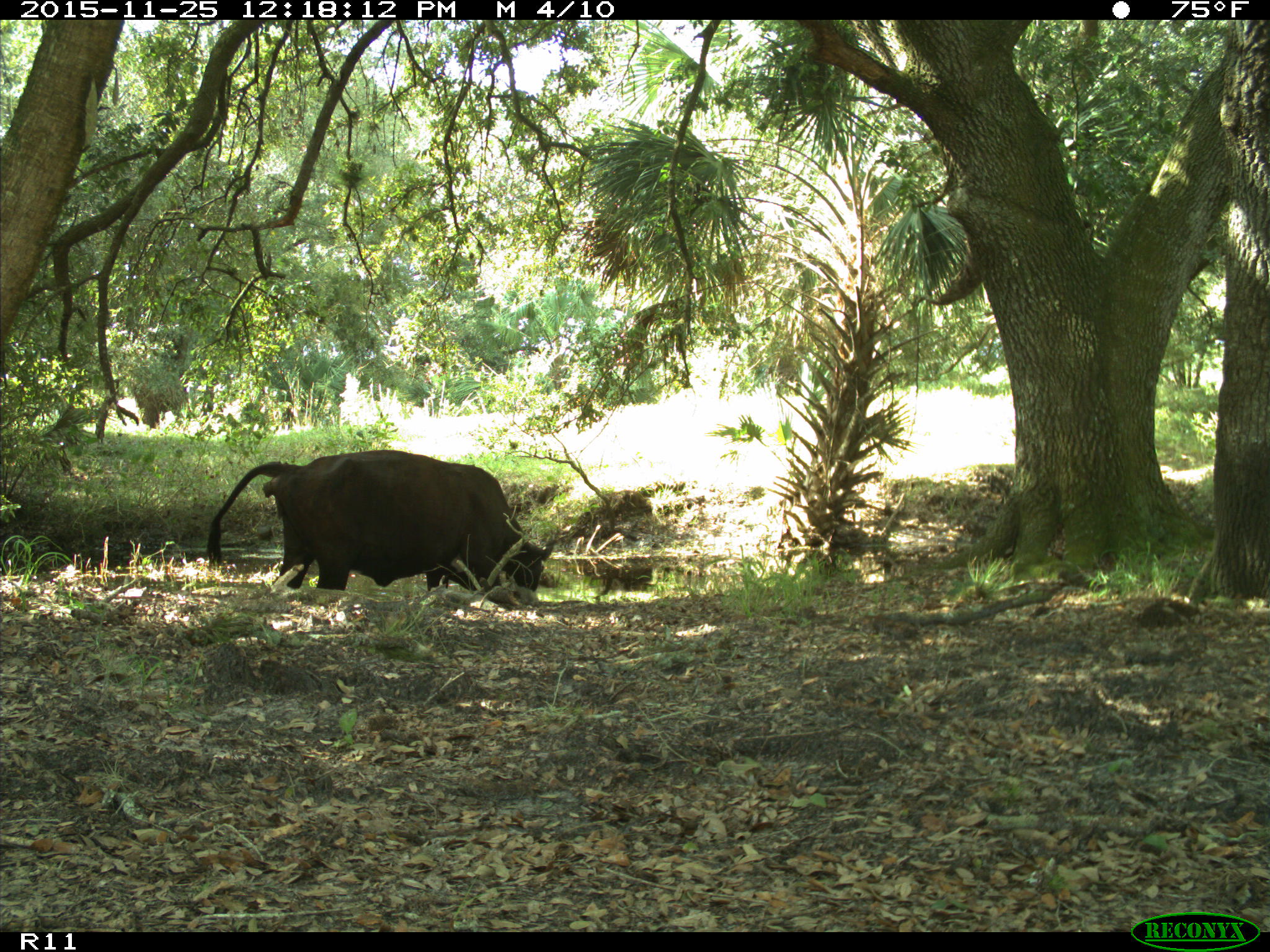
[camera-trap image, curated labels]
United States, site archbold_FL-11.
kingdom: Animalia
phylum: Chordata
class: Mammalia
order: Artiodactyla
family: Bovidae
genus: Bos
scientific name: Bos taurus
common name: domestic cow